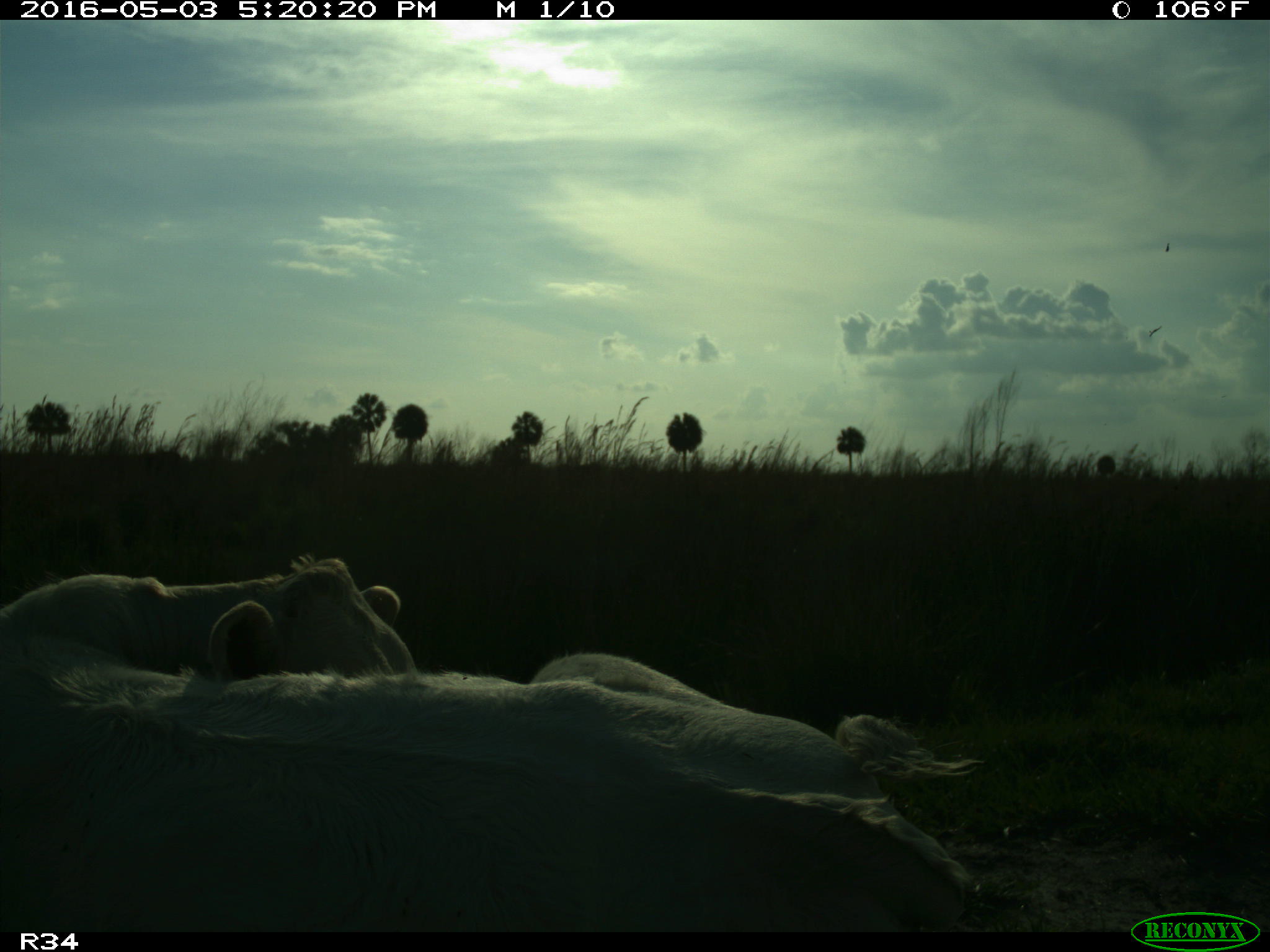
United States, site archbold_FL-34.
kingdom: Animalia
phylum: Chordata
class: Mammalia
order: Artiodactyla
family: Bovidae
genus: Bos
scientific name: Bos taurus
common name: domestic cow